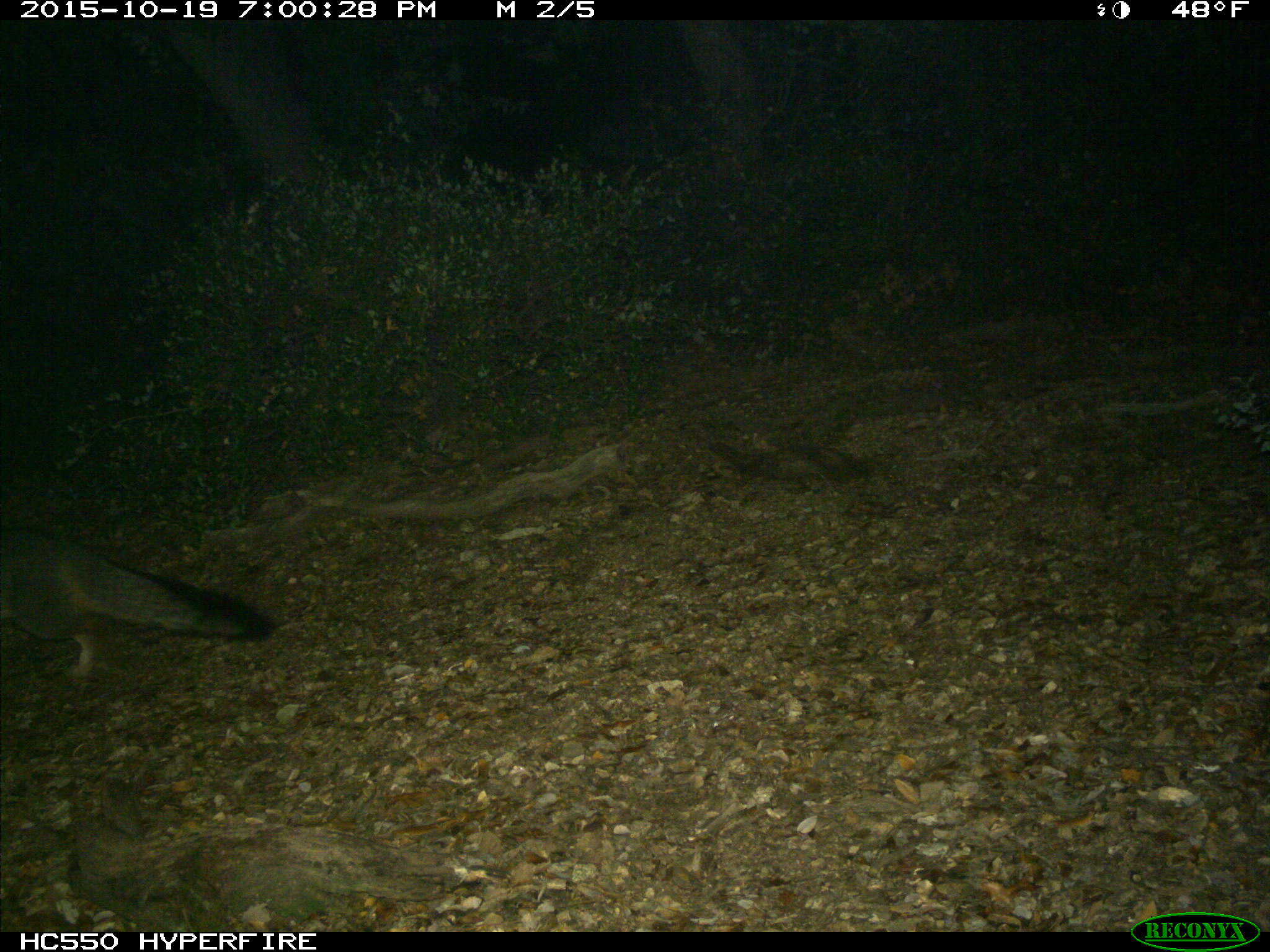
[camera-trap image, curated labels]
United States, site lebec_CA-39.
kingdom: Animalia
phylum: Chordata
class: Mammalia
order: Carnivora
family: Canidae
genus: Urocyon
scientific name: Urocyon cinereoargenteus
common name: gray fox